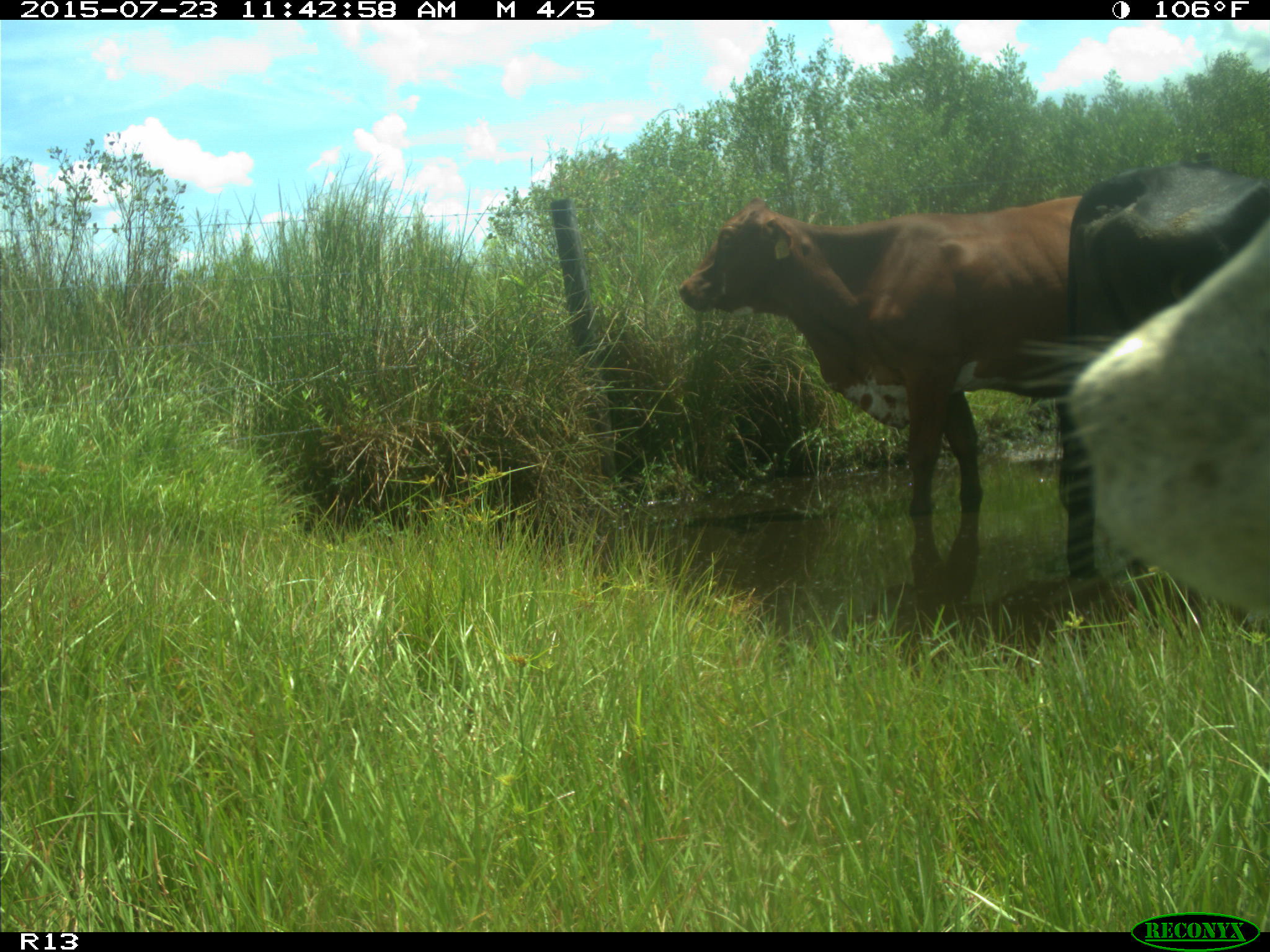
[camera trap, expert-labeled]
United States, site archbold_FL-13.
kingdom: Animalia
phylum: Chordata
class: Mammalia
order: Artiodactyla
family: Bovidae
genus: Bos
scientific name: Bos taurus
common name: domestic cow